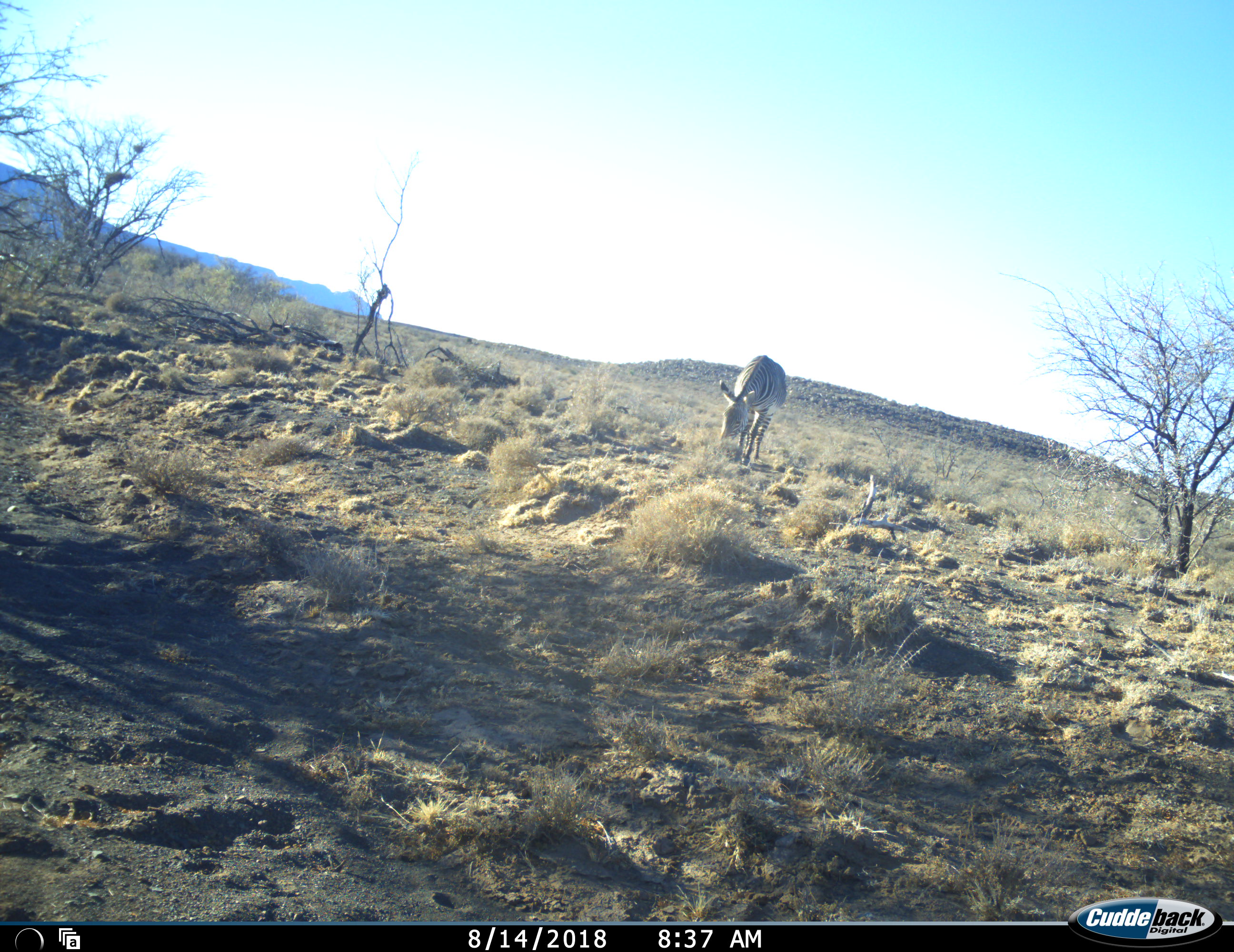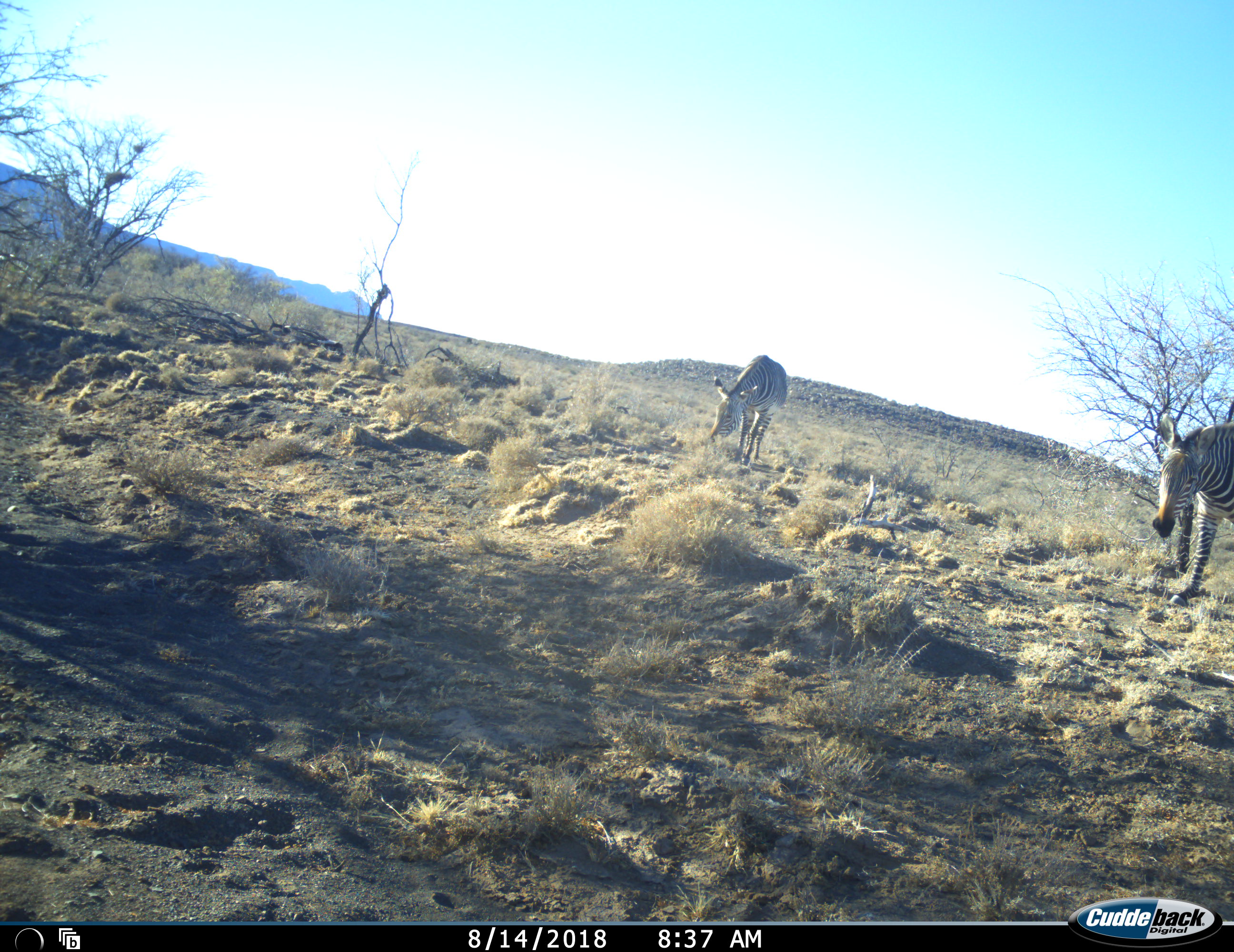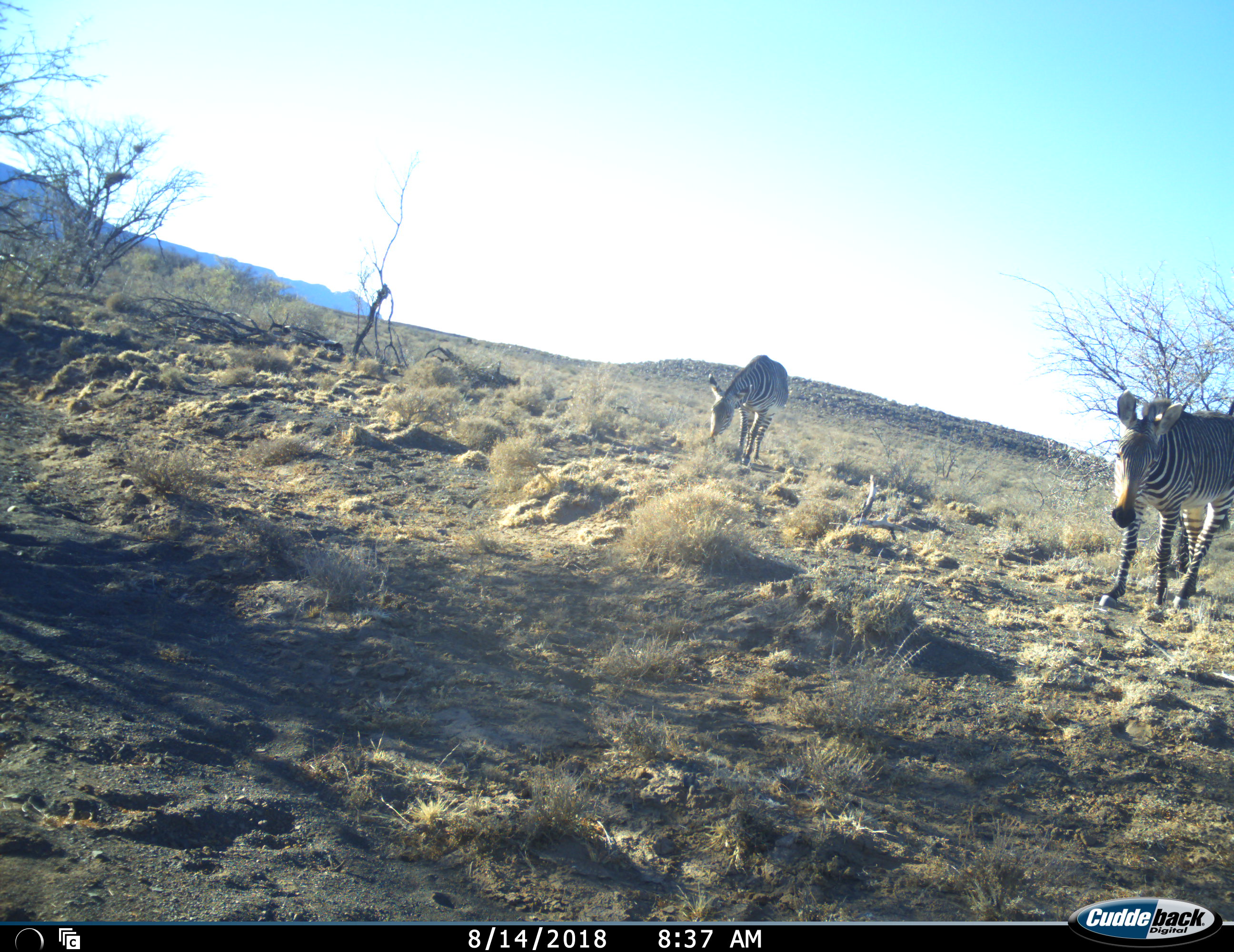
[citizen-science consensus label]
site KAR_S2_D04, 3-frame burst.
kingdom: Animalia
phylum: Chordata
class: Mammalia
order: Perissodactyla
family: Equidae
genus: Equus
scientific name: Equus zebra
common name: mountain zebra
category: zebramountain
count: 2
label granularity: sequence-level